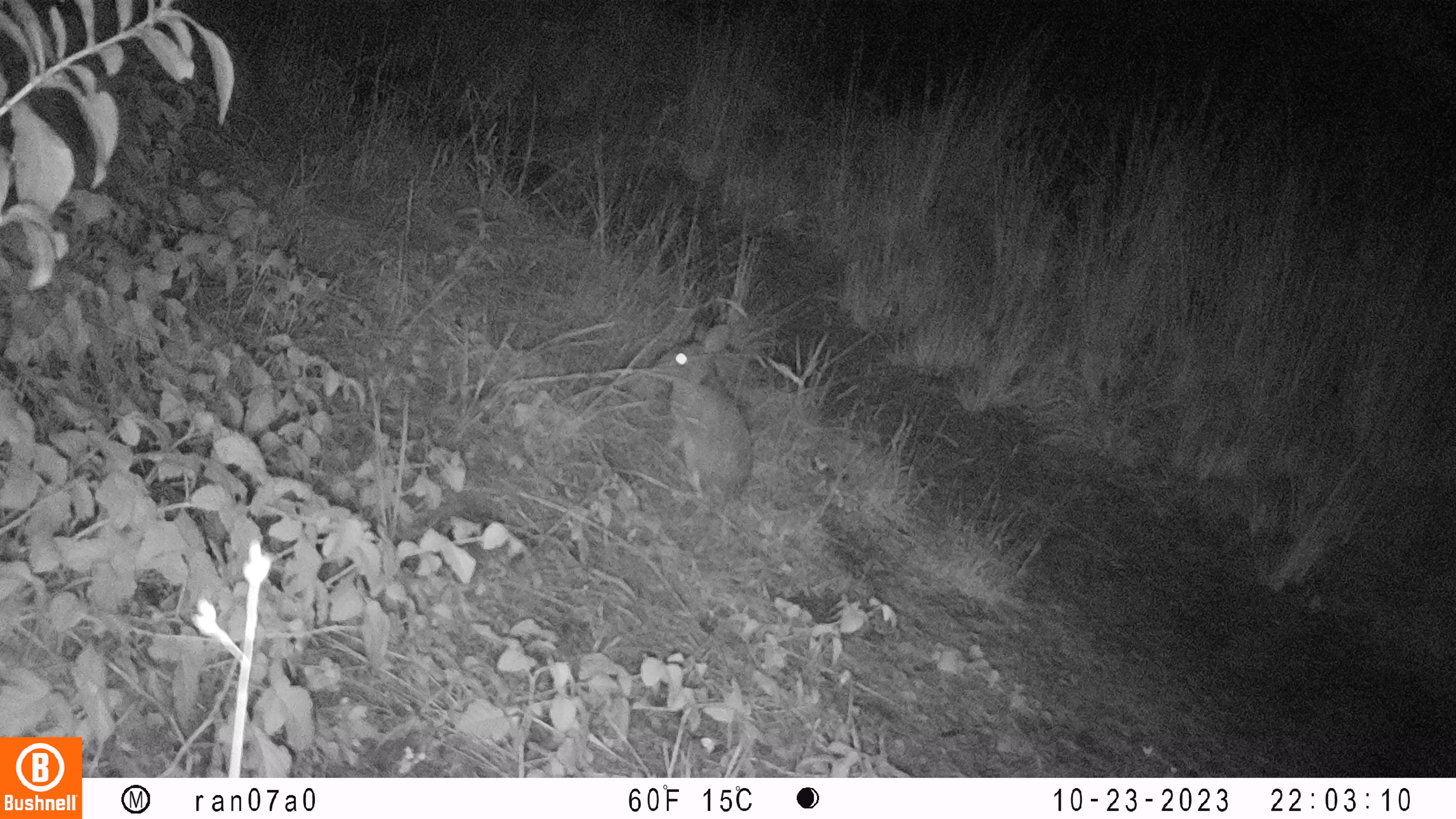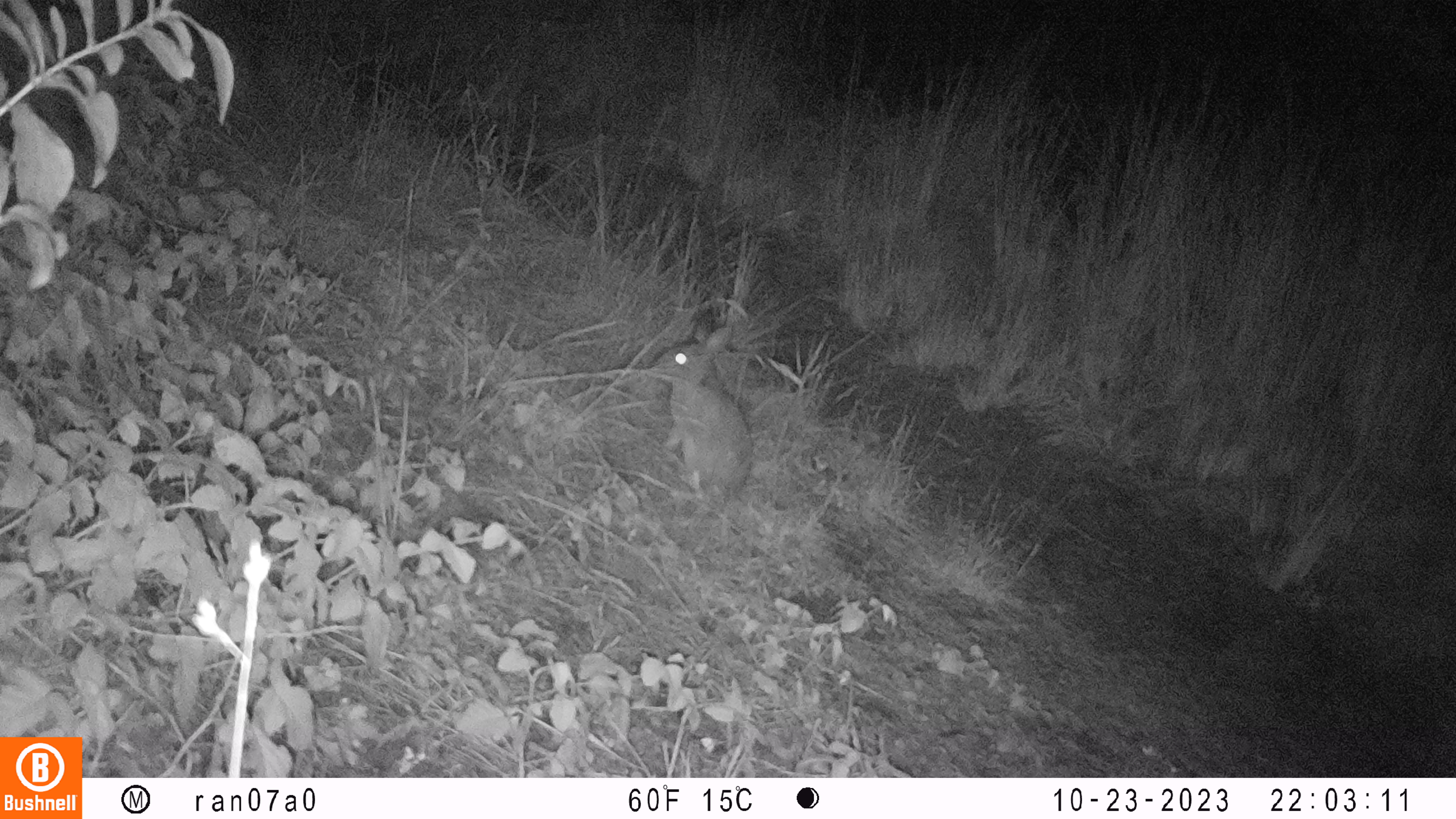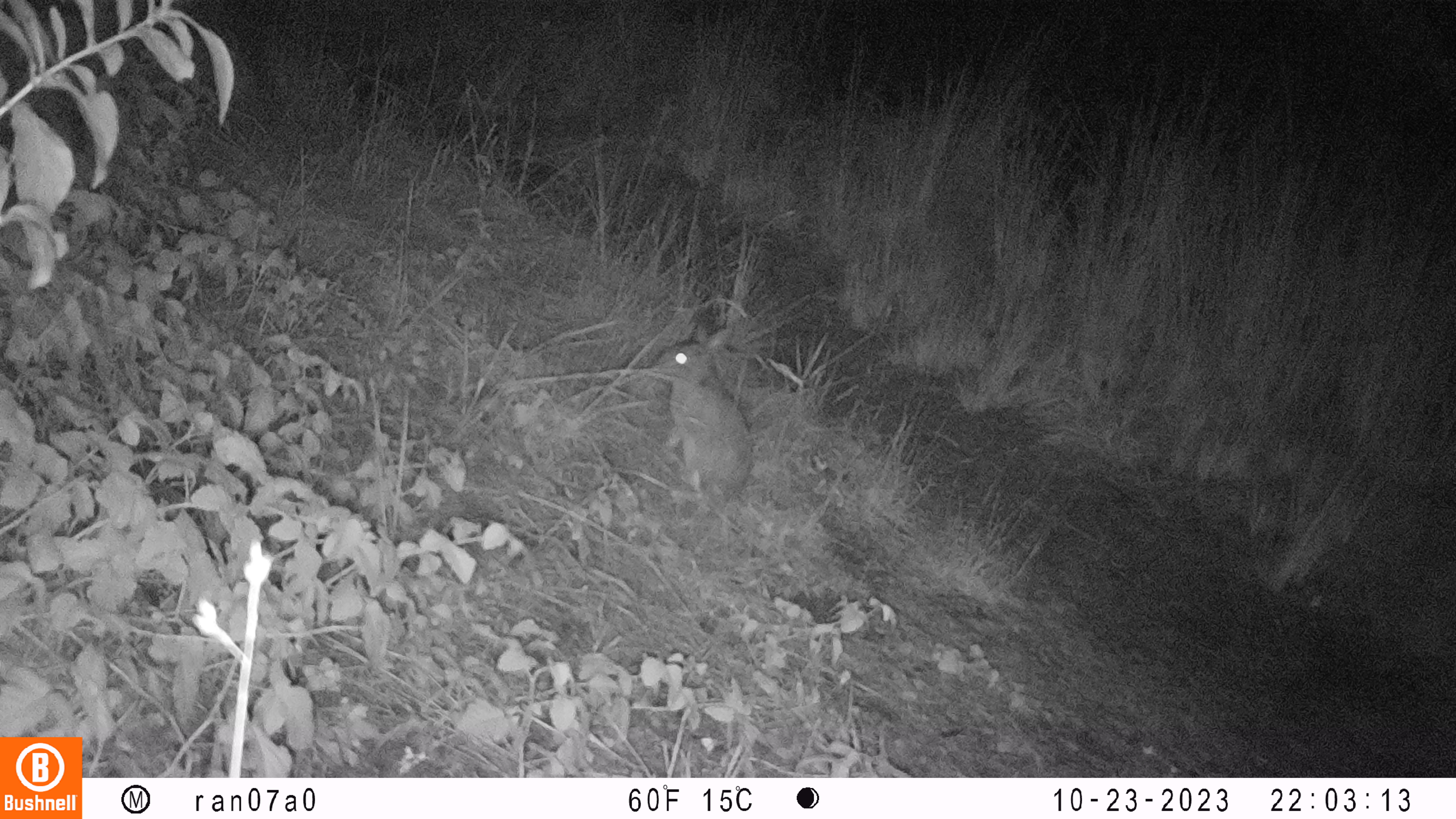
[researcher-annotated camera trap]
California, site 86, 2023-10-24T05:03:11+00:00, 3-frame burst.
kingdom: Animalia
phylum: Chordata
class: Mammalia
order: Lagomorpha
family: Leporidae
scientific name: Leporidae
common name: rabbit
Rabbit (Leporidae).